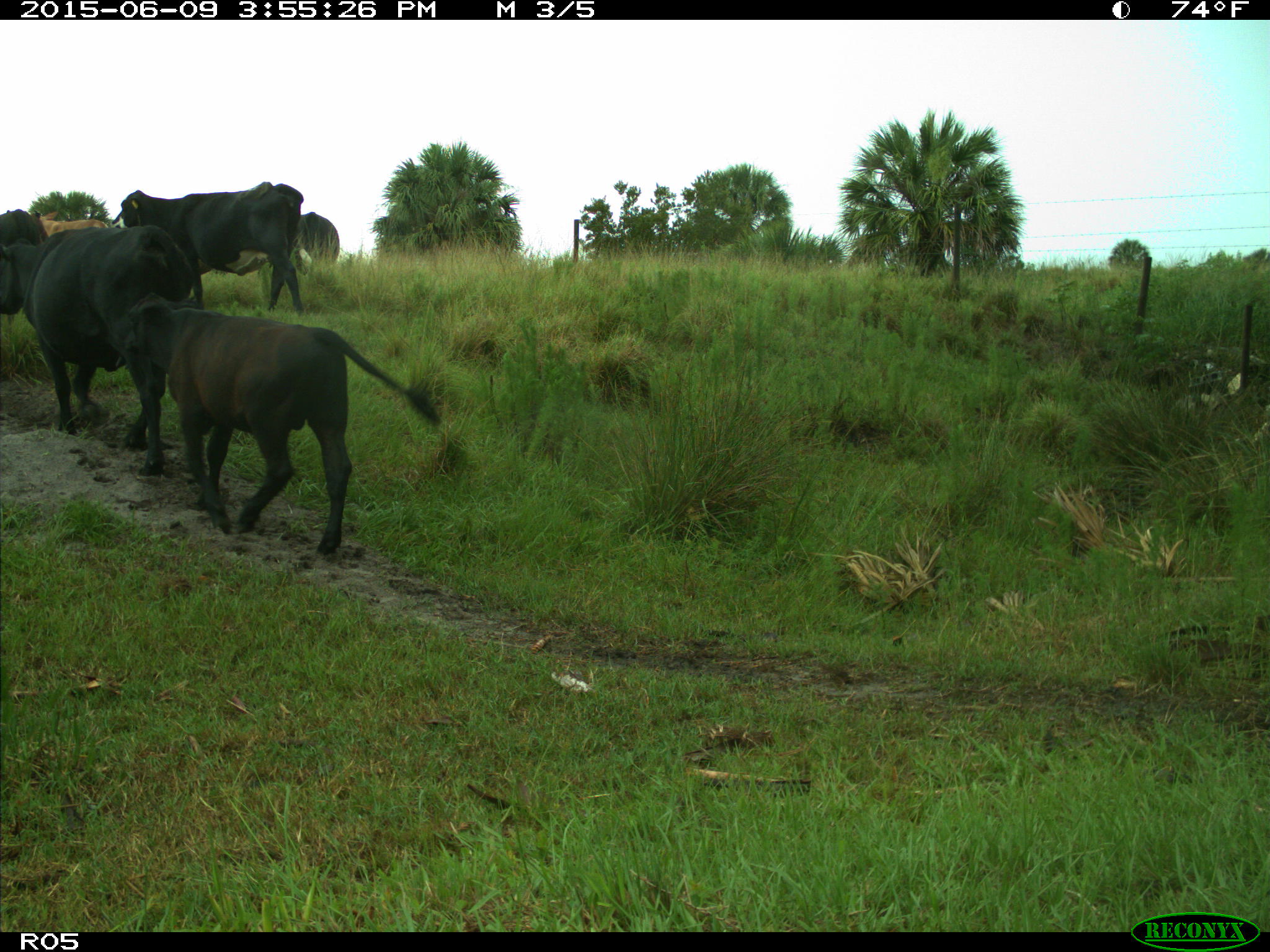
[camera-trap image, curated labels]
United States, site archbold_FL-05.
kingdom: Animalia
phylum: Chordata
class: Mammalia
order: Artiodactyla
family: Bovidae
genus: Bos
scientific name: Bos taurus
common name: domestic cow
Bos taurus (domestic cow).